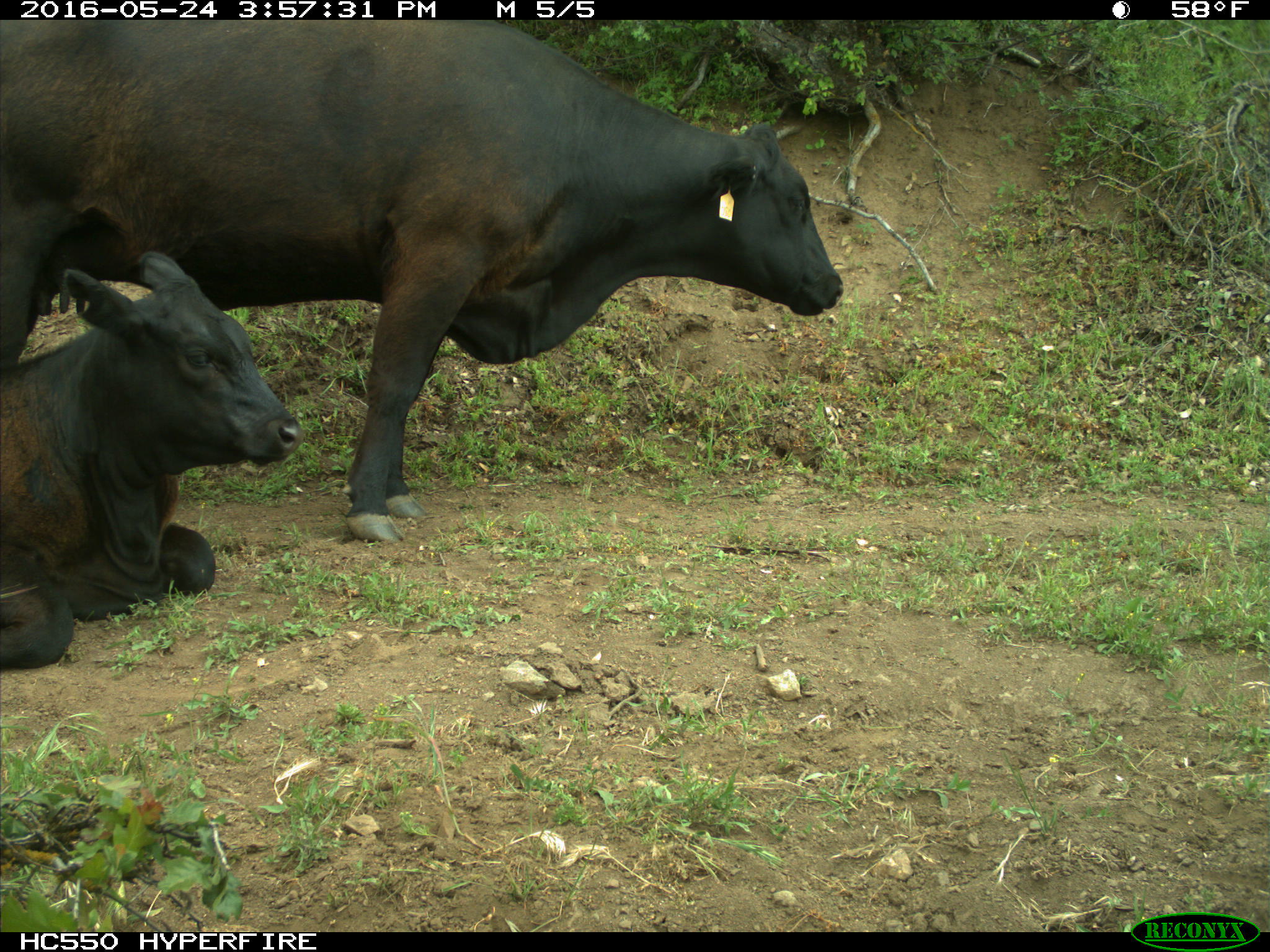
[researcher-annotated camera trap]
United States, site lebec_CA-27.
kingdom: Animalia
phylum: Chordata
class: Mammalia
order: Artiodactyla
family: Bovidae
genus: Bos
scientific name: Bos taurus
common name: domestic cow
Bos taurus (domestic cow).